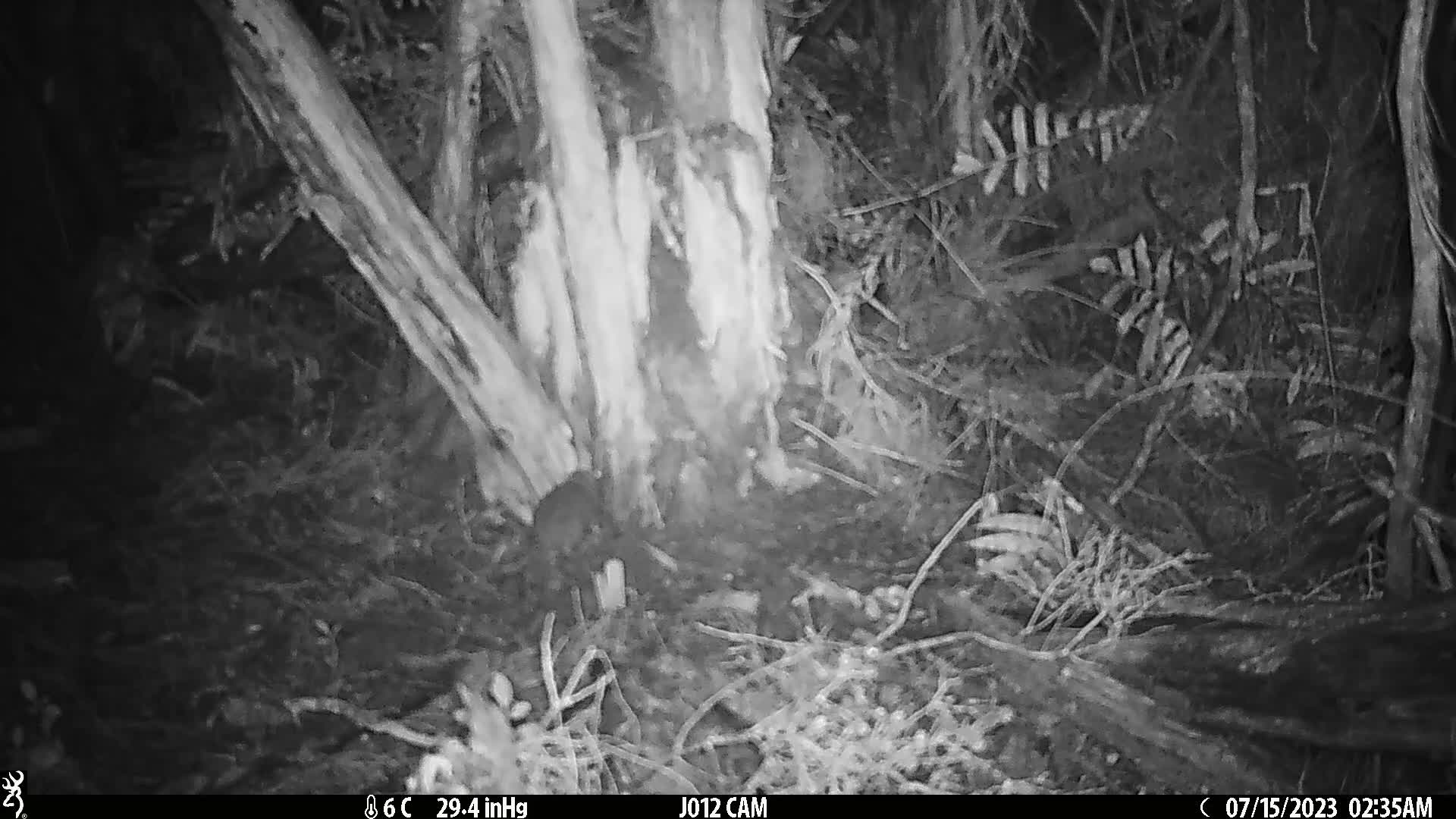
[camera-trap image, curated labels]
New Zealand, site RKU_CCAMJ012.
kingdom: Animalia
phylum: Chordata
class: Mammalia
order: Rodentia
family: Muridae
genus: Rattus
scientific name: Rattus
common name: rat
Rat (Rattus).